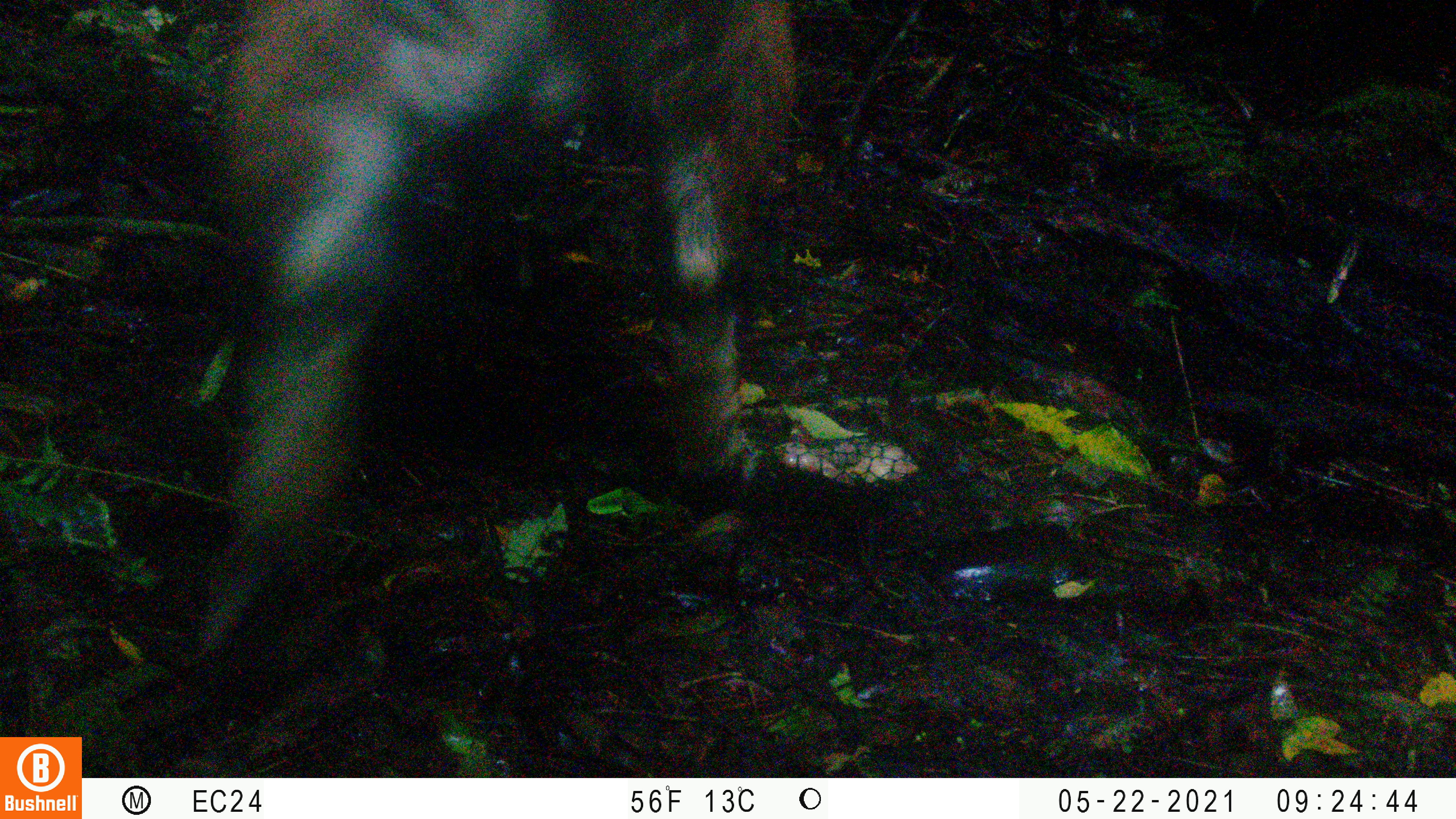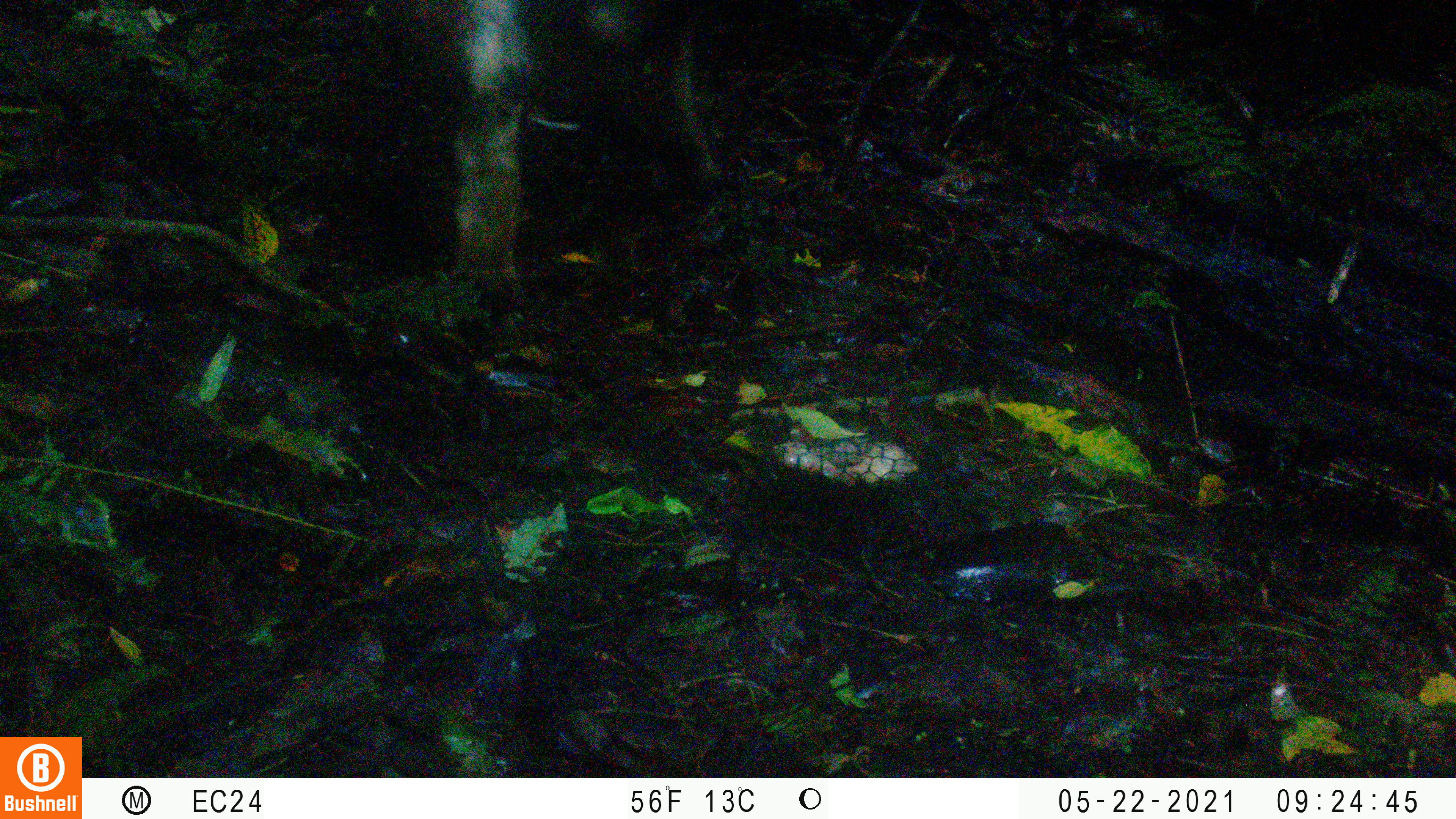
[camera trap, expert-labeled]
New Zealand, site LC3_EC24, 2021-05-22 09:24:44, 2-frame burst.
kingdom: Animalia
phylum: Chordata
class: Mammalia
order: Artiodactyla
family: Bovidae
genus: Capra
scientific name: Capra hircus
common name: goat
Goat (Capra hircus).